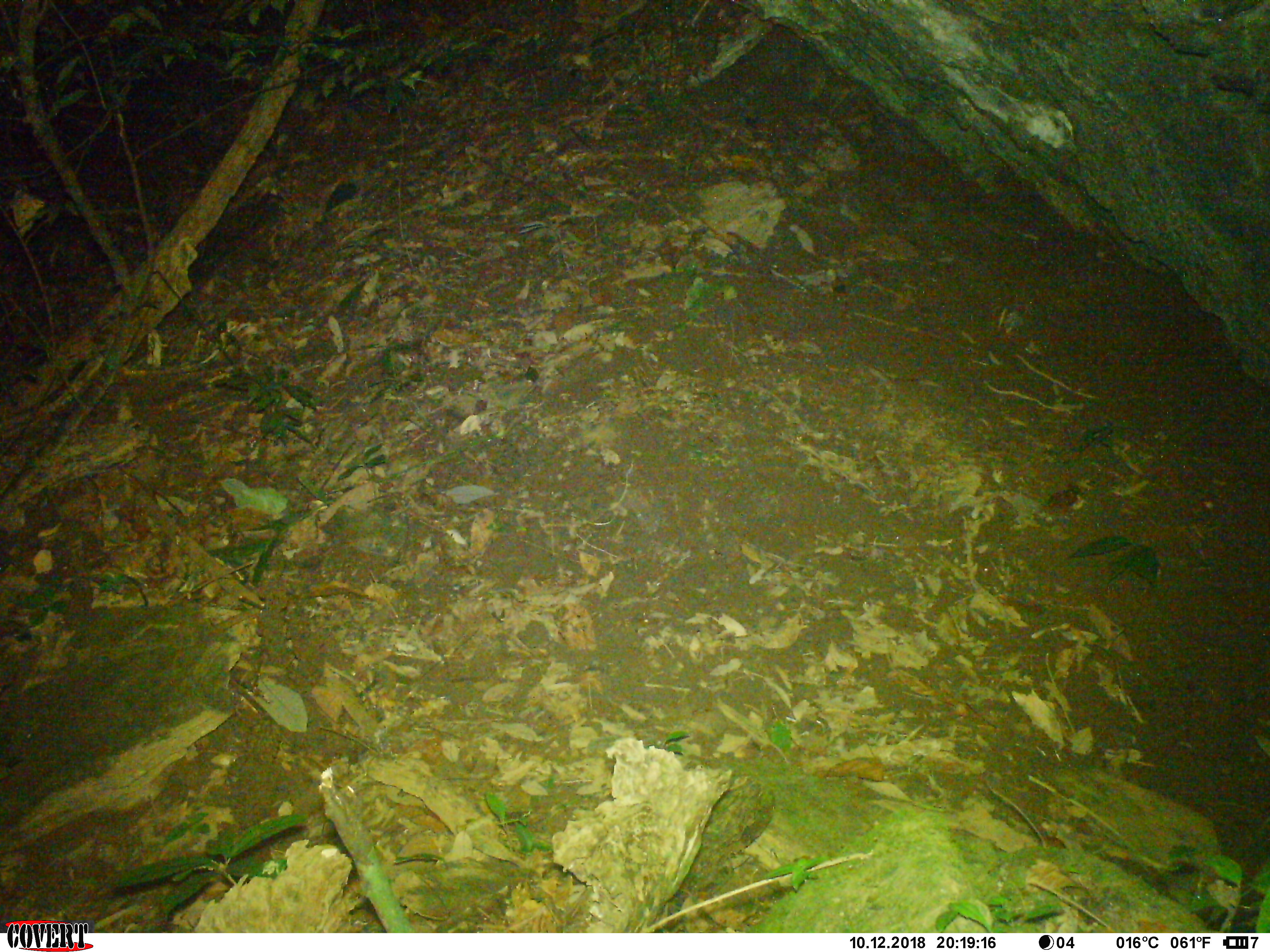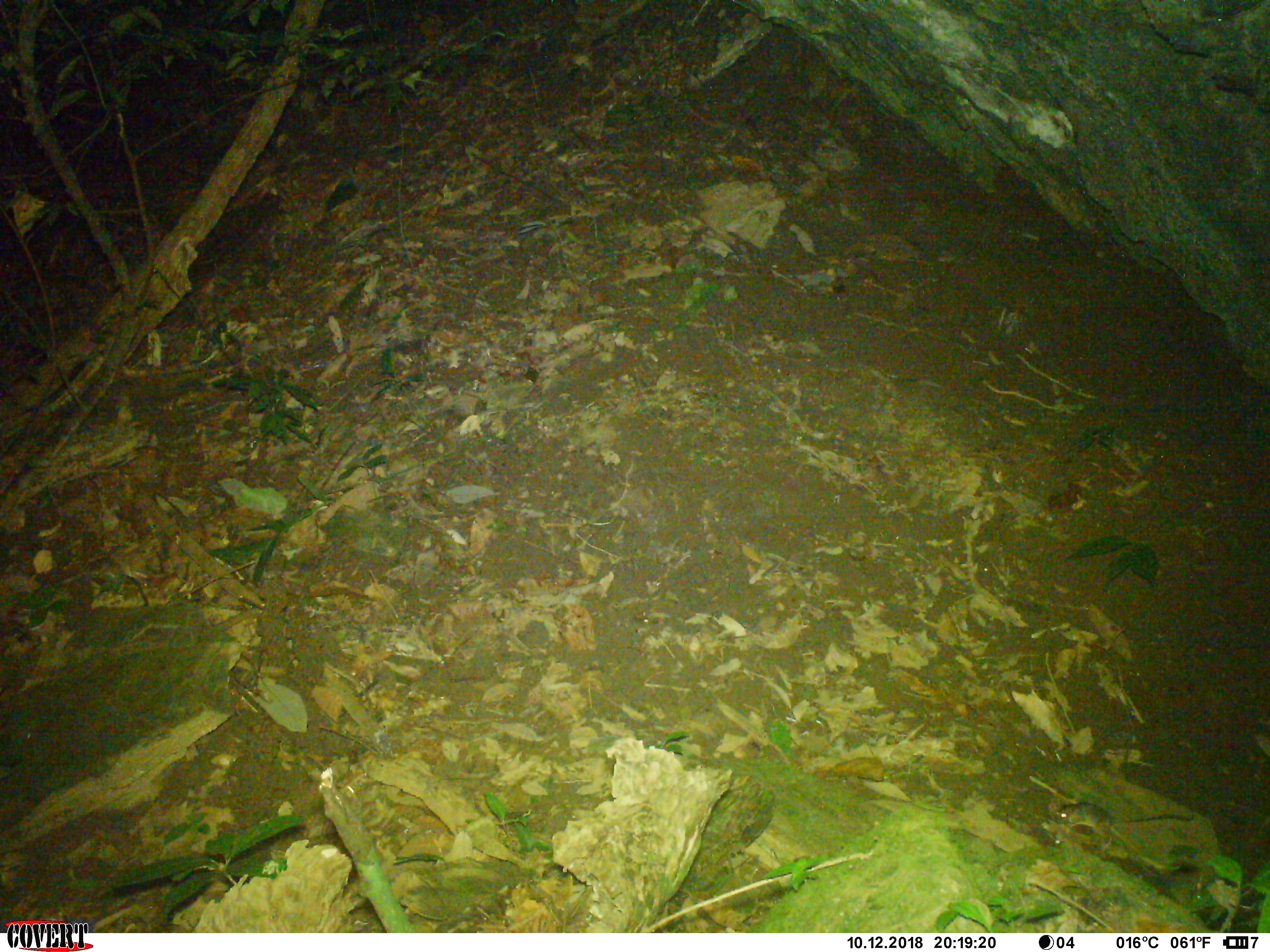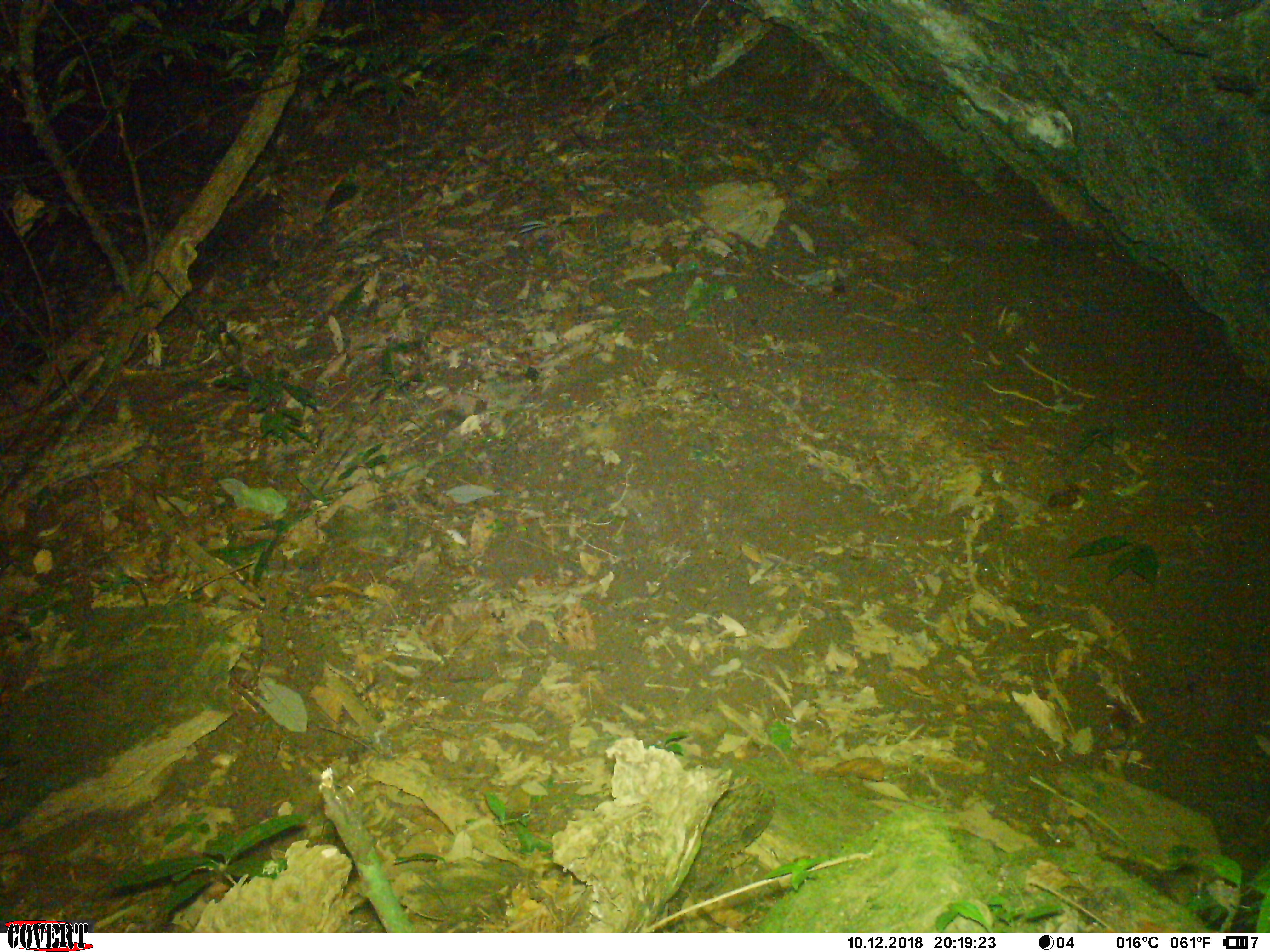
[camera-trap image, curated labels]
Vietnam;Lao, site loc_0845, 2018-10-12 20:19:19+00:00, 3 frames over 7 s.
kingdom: Animalia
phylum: Chordata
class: Mammalia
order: Rodentia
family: Muridae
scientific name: Muridae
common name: old-world mice and rats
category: unidentified murid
Unidentified murid (old-world mice and rats) (Muridae). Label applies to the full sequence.